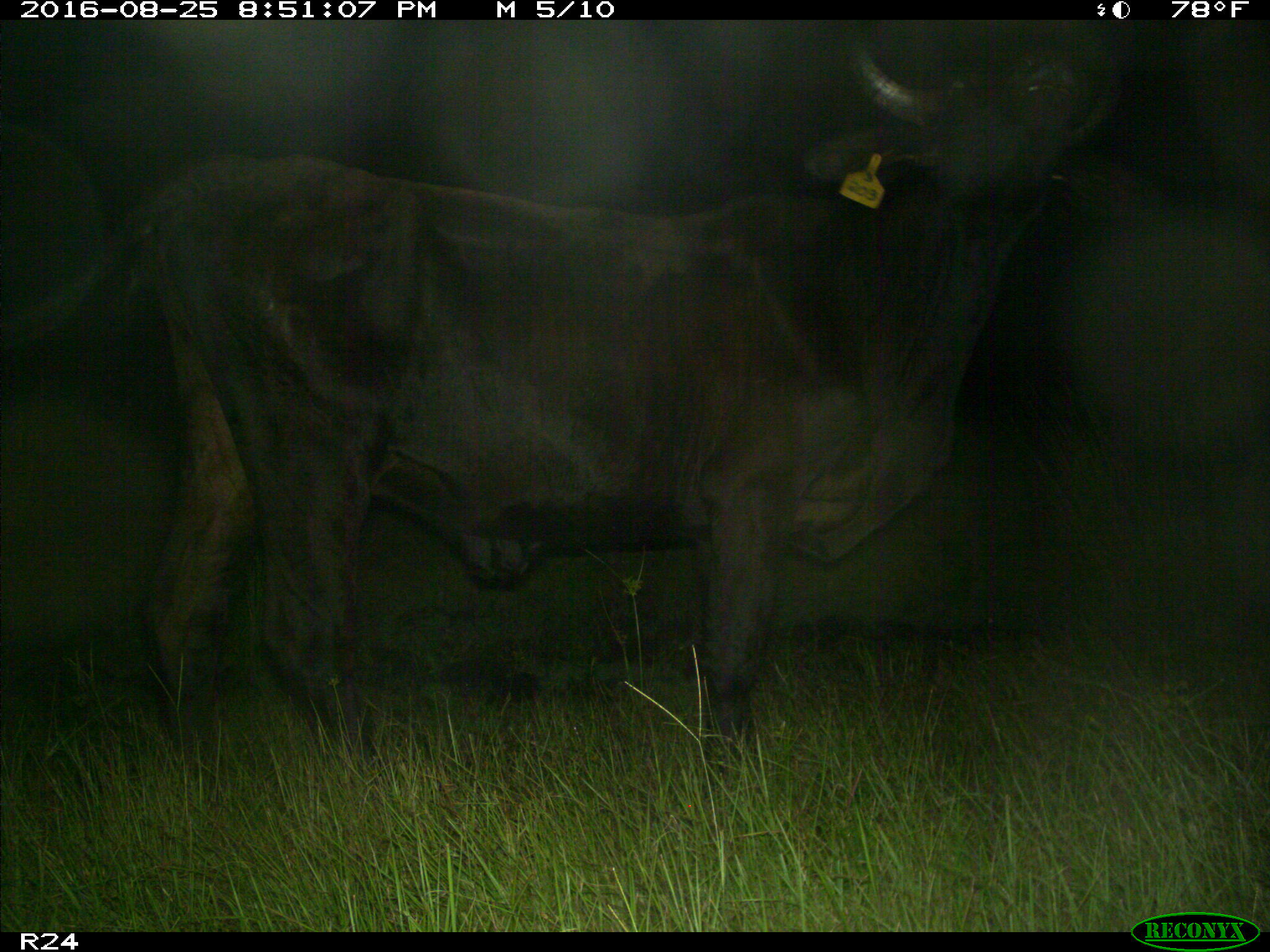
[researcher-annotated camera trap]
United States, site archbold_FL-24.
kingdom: Animalia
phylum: Chordata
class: Mammalia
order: Artiodactyla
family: Bovidae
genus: Bos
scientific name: Bos taurus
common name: domestic cow